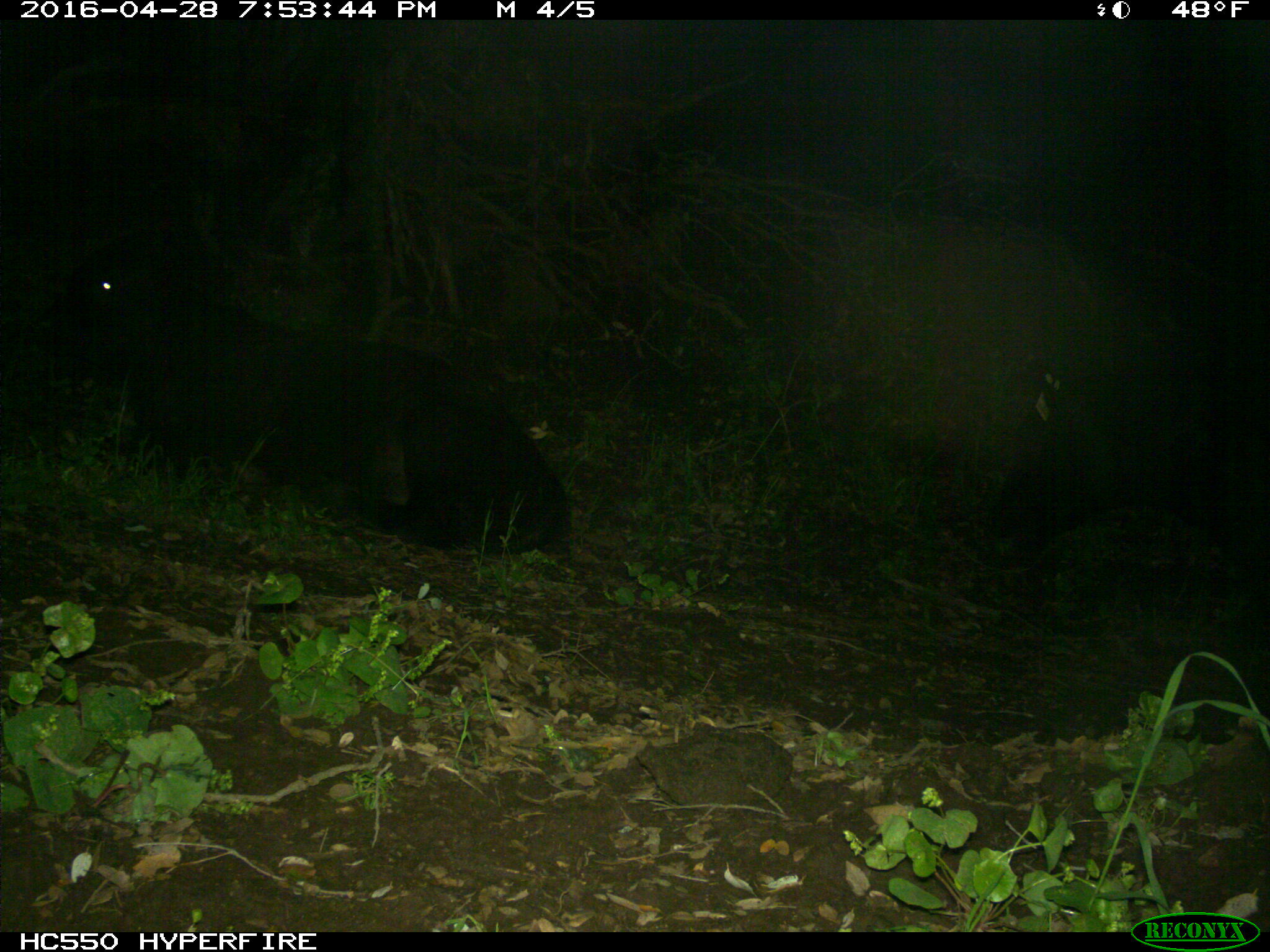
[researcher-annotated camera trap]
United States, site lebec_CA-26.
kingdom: Animalia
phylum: Chordata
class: Mammalia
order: Artiodactyla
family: Bovidae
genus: Bos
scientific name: Bos taurus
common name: domestic cow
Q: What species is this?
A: Bos taurus (domestic cow).